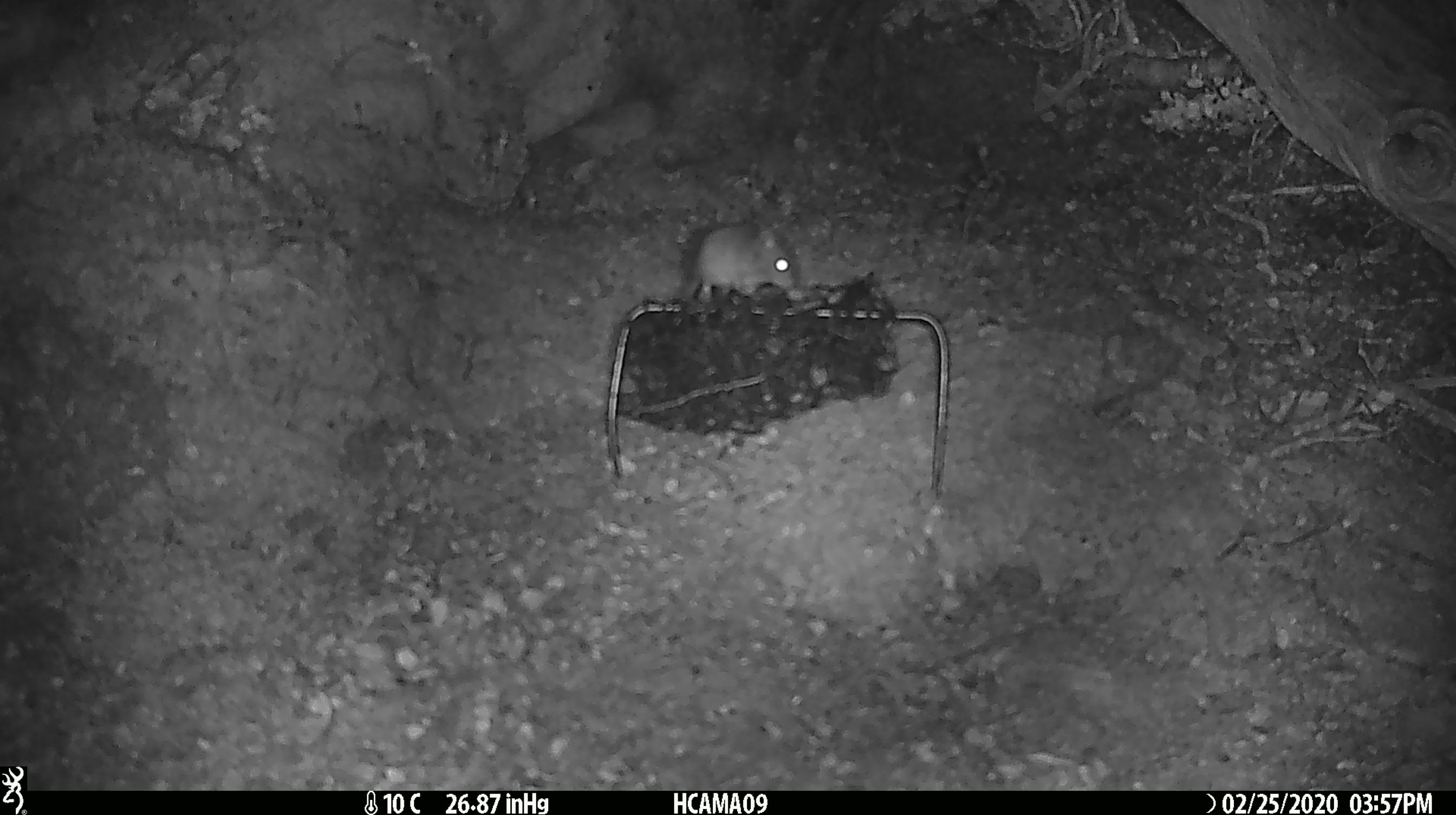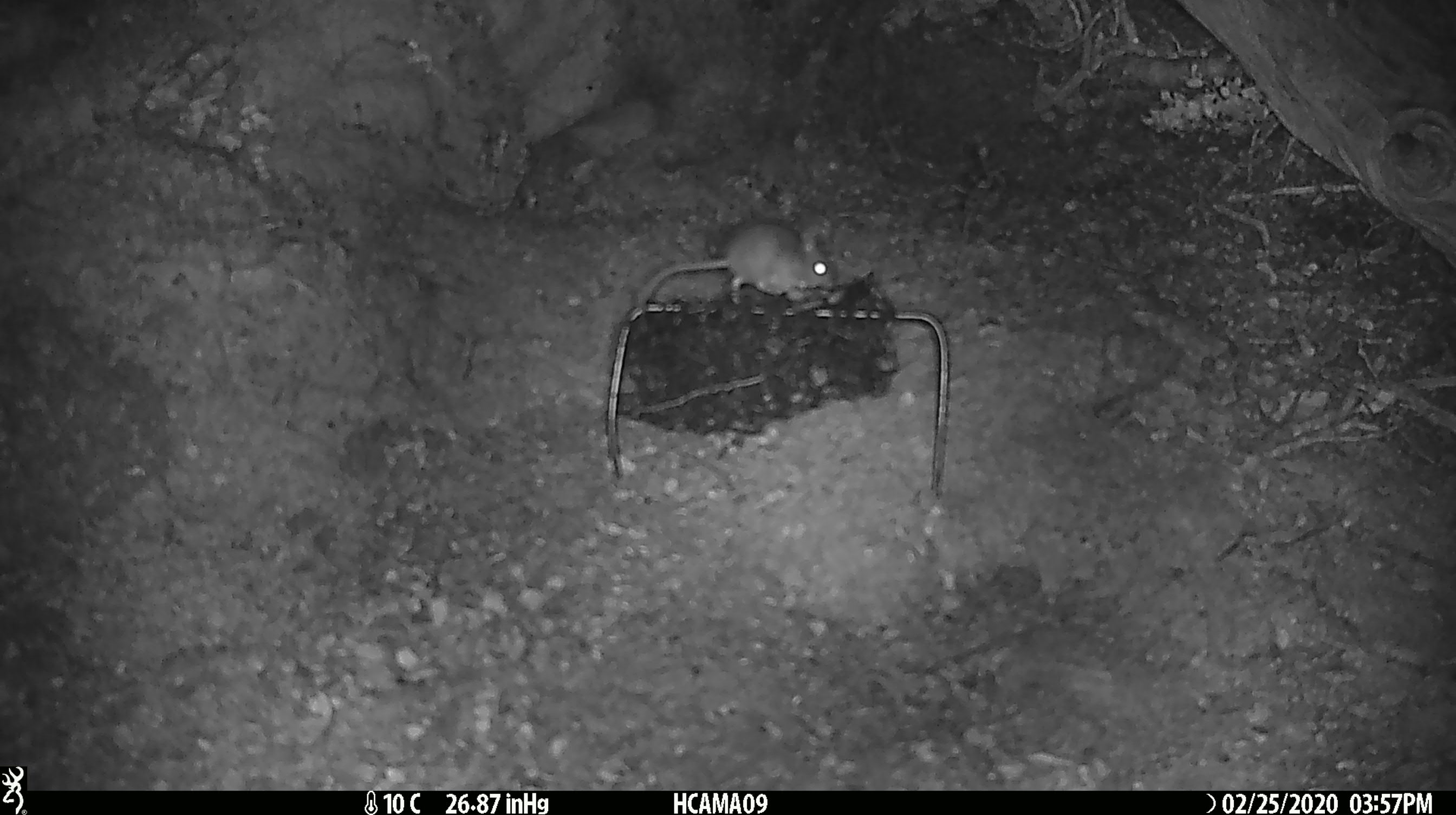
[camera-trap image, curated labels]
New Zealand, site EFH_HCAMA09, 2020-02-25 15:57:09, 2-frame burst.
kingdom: Animalia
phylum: Chordata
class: Mammalia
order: Rodentia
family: Muridae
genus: Mus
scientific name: Mus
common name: mouse